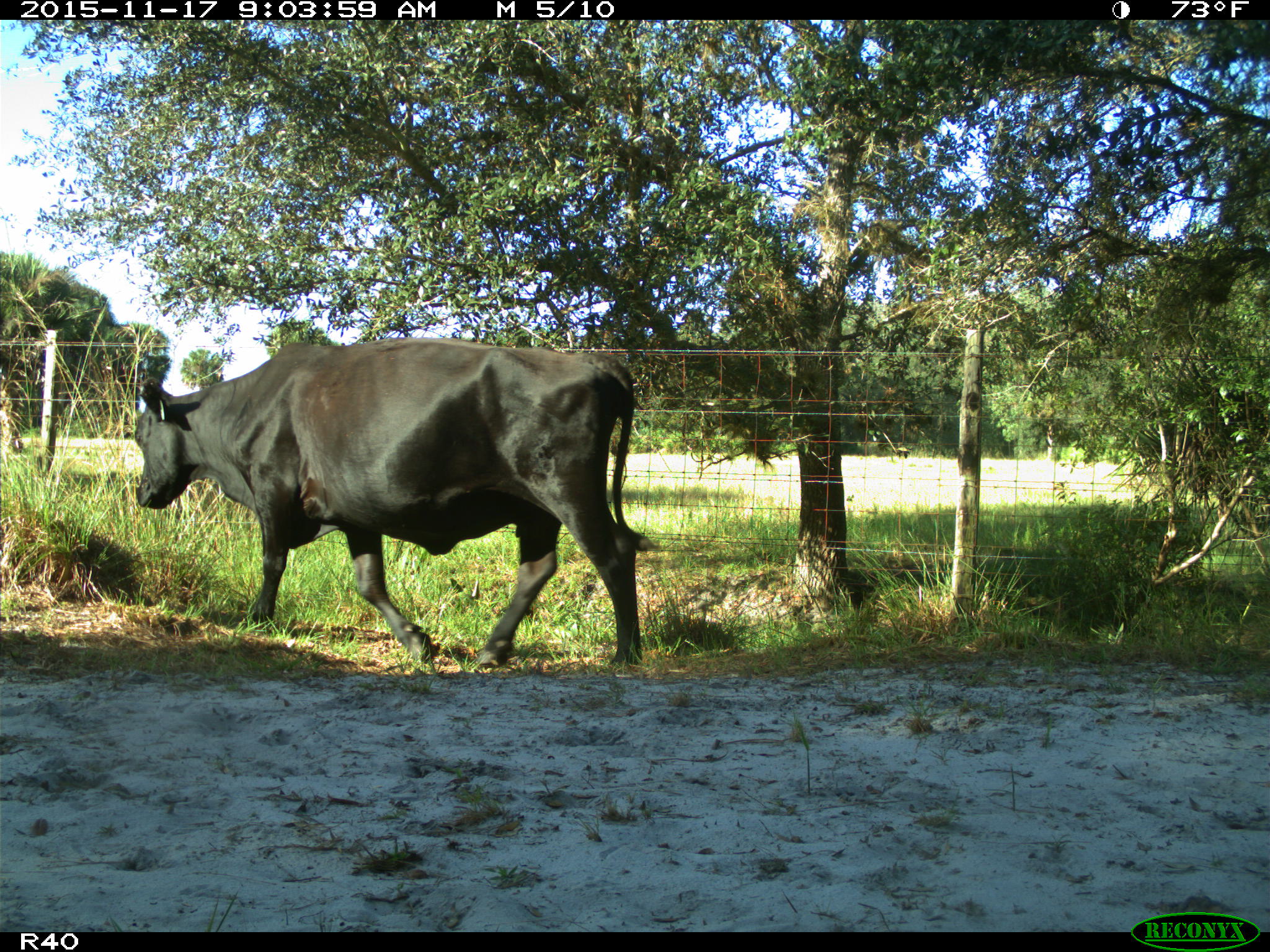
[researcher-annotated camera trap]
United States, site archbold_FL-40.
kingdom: Animalia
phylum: Chordata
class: Mammalia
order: Artiodactyla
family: Bovidae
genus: Bos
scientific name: Bos taurus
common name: domestic cow